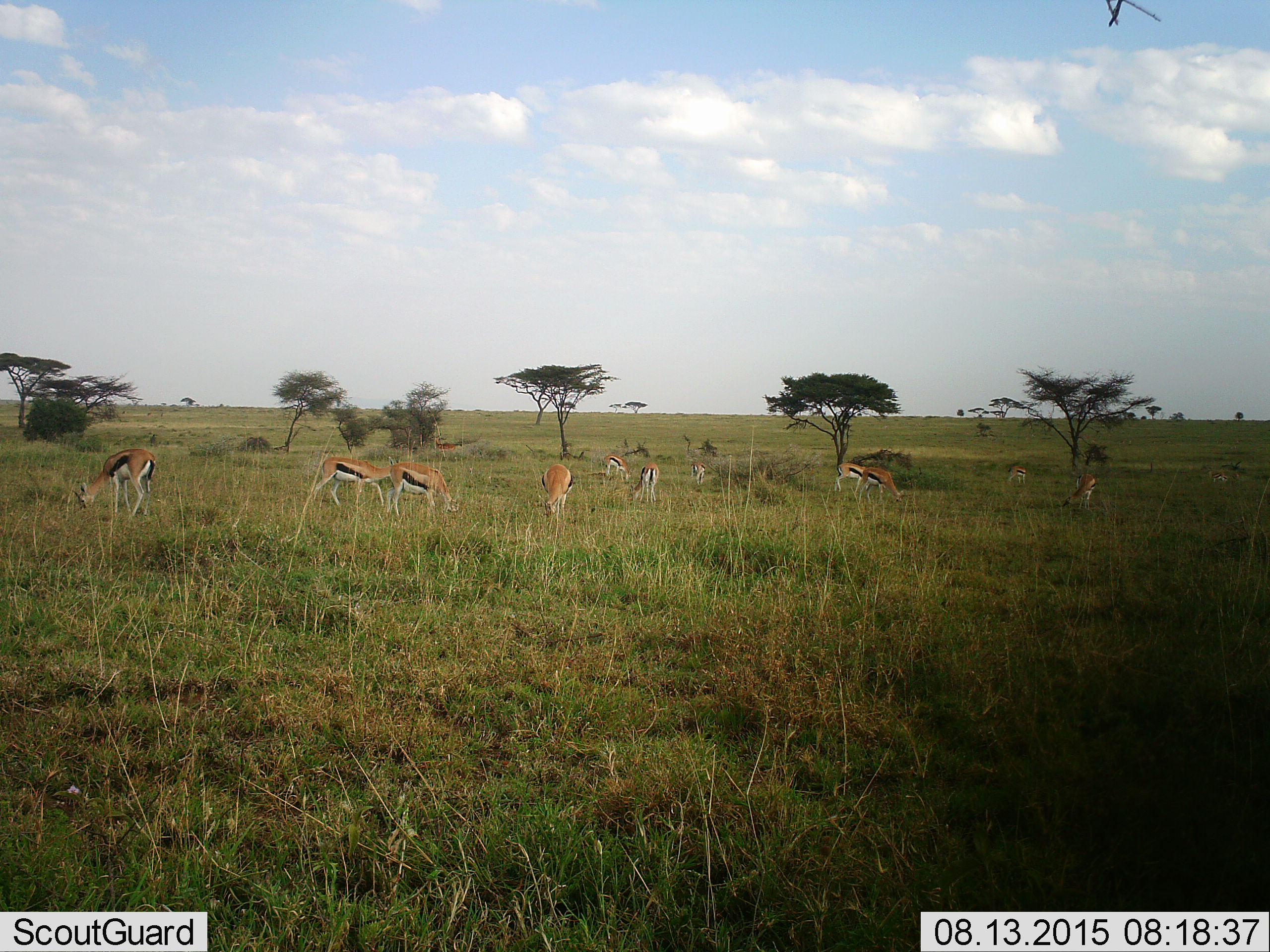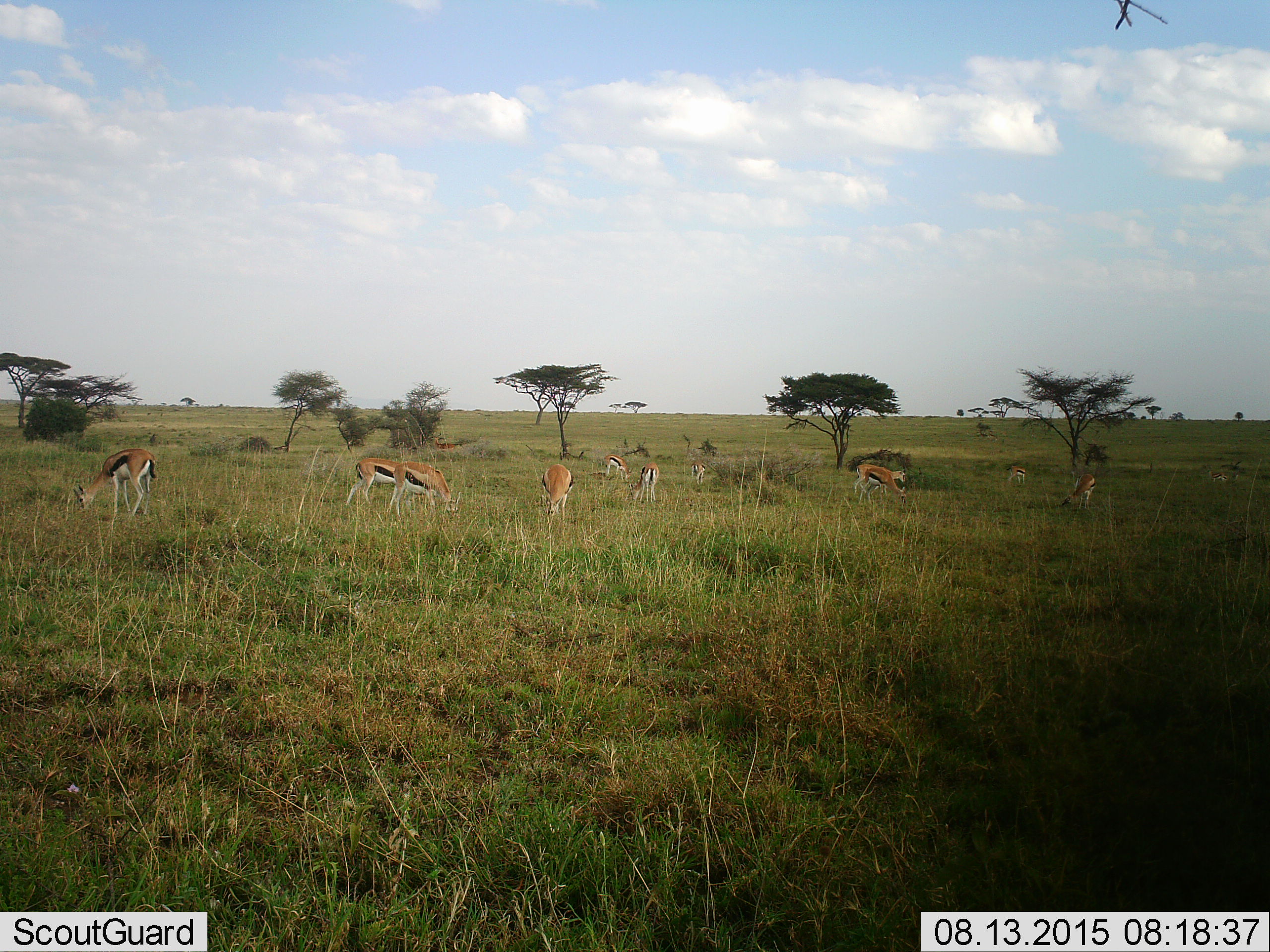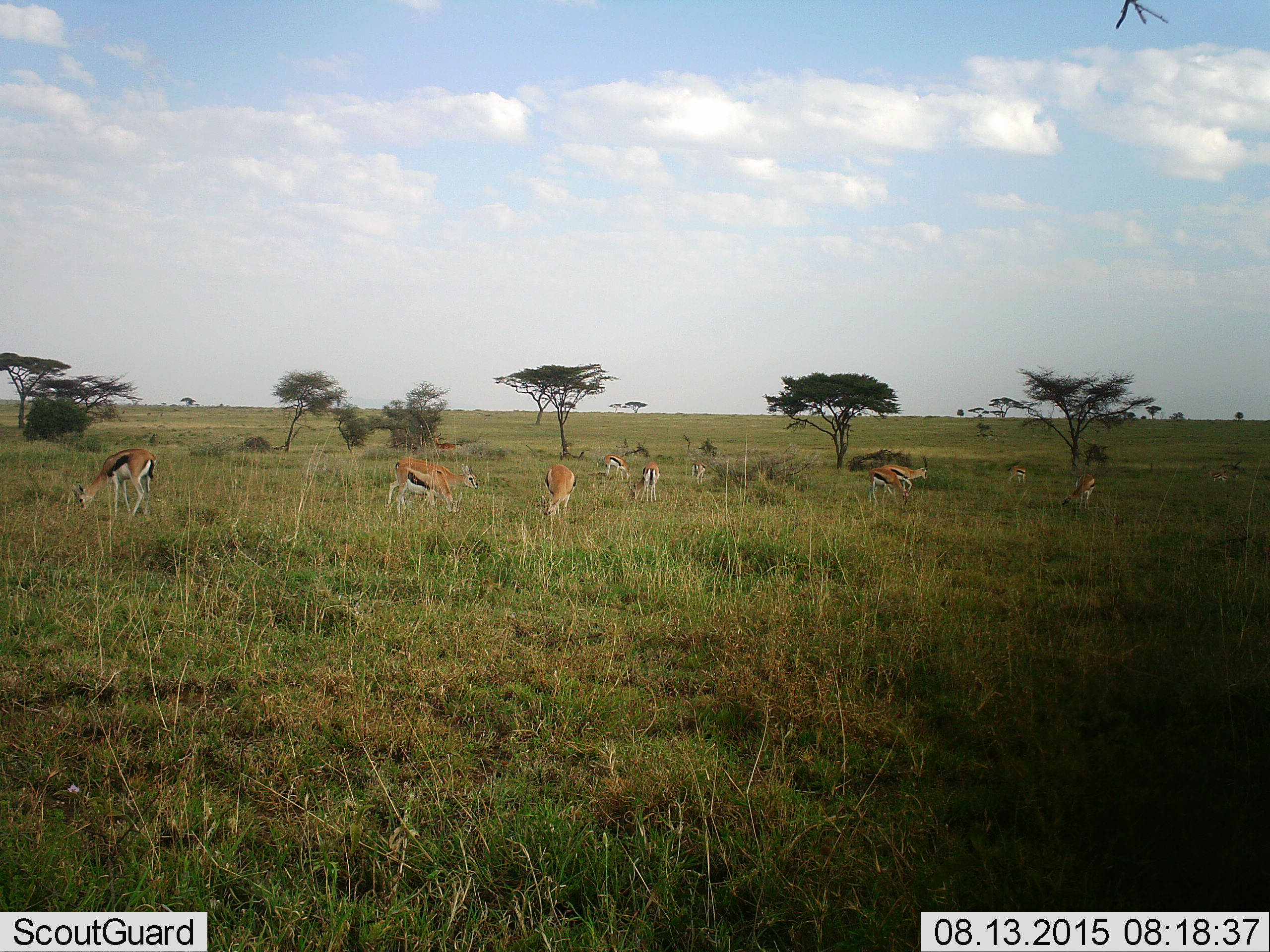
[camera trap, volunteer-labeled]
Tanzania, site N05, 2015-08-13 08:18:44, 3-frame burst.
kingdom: Animalia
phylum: Chordata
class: Mammalia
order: Artiodactyla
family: Bovidae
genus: Eudorcas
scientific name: Eudorcas thomsonii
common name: thomson's gazelle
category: gazellethomsons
Gazellethomsons (thomson's gazelle) (Eudorcas thomsonii), count 11-50. Behavior (volunteer vote fractions): standing 60%, resting 0%, moving 80%, interacting 10%. Young present (vote fraction): 10%. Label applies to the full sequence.